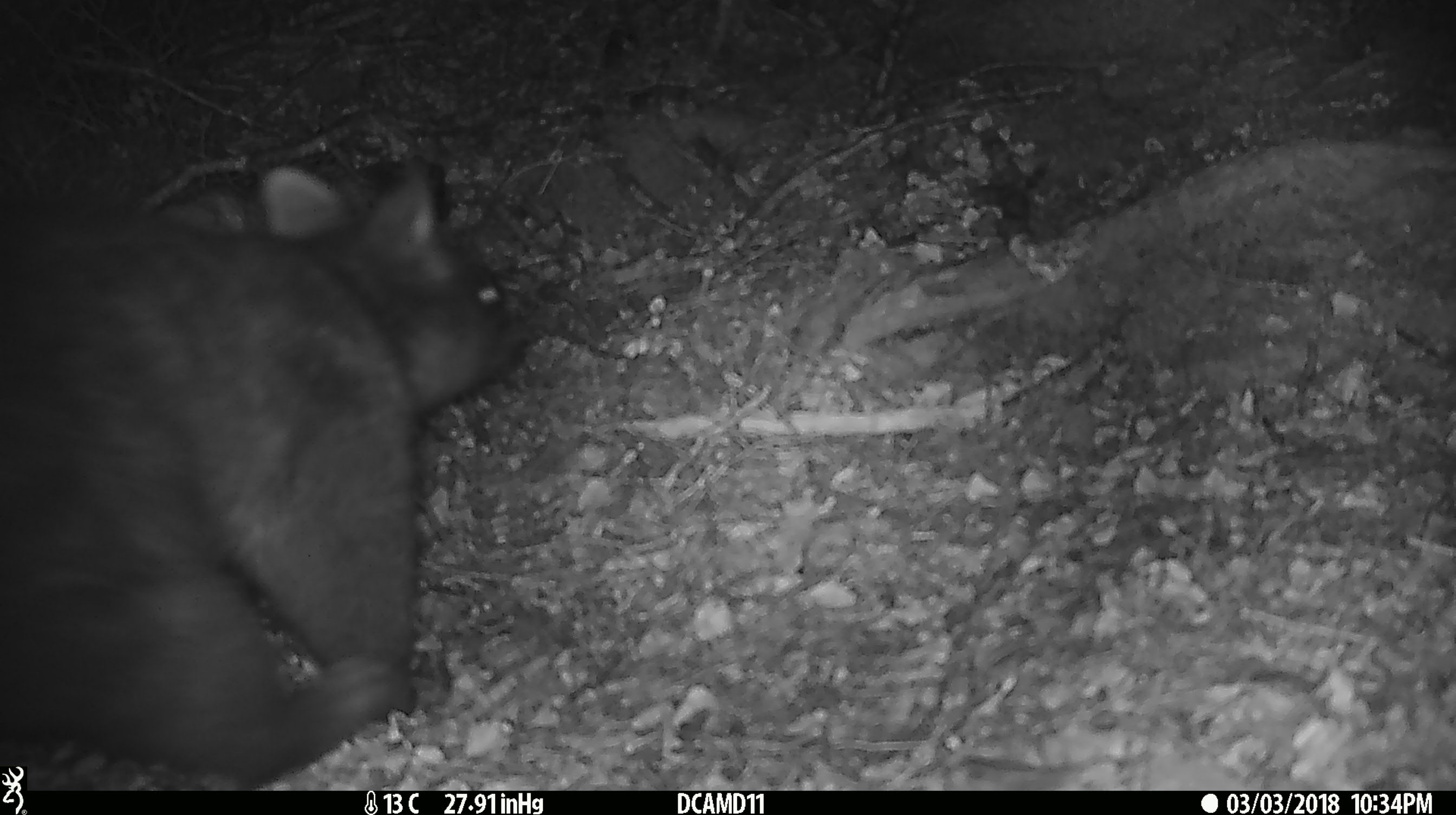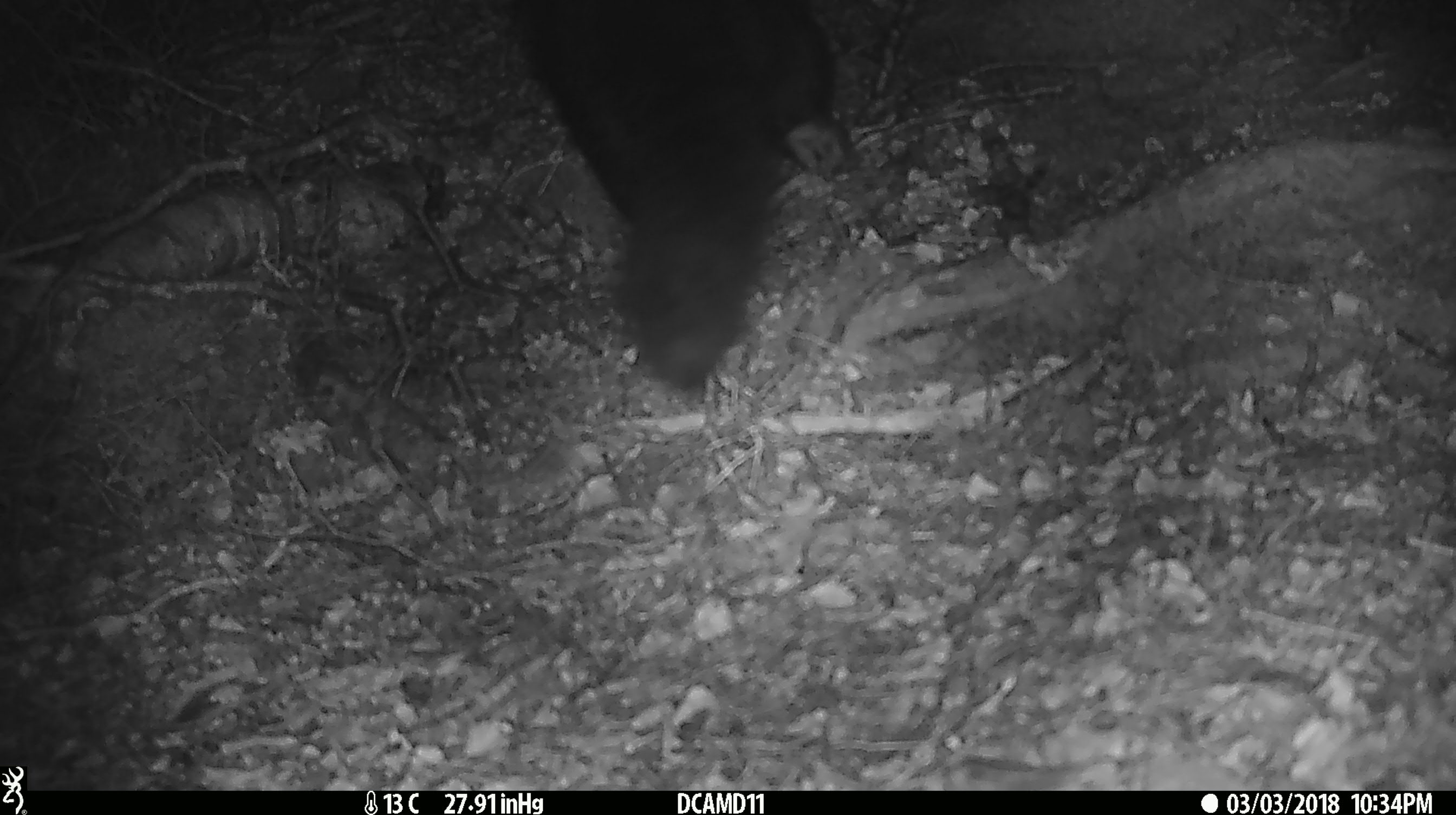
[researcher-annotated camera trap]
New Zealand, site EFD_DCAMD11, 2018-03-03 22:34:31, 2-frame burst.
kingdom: Animalia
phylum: Chordata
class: Mammalia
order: Diprotodontia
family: Phalangeridae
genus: Trichosurus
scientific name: Trichosurus vulpecula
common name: common brushtail possum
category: possum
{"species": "possum (common brushtail possum) (Trichosurus vulpecula)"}